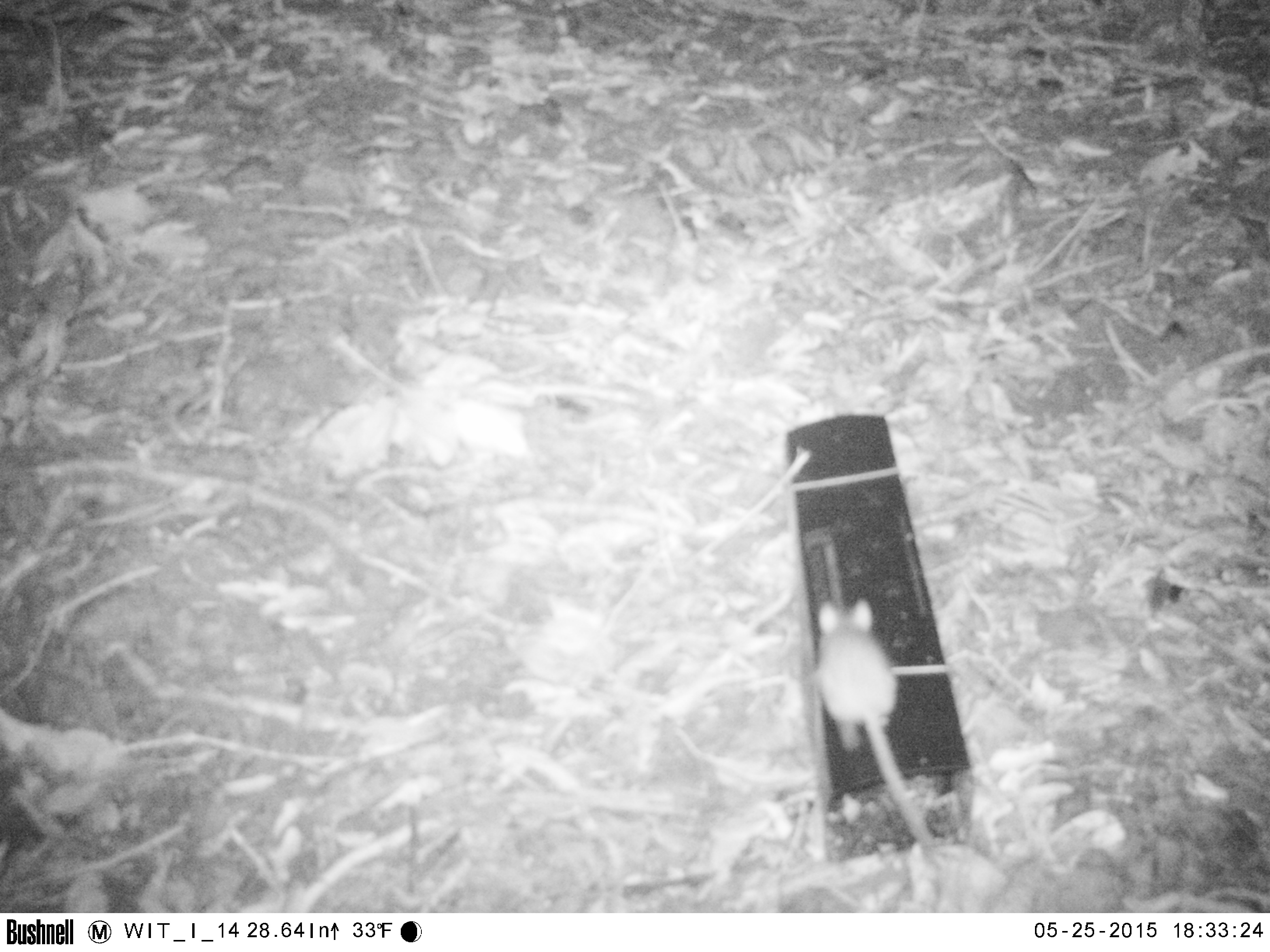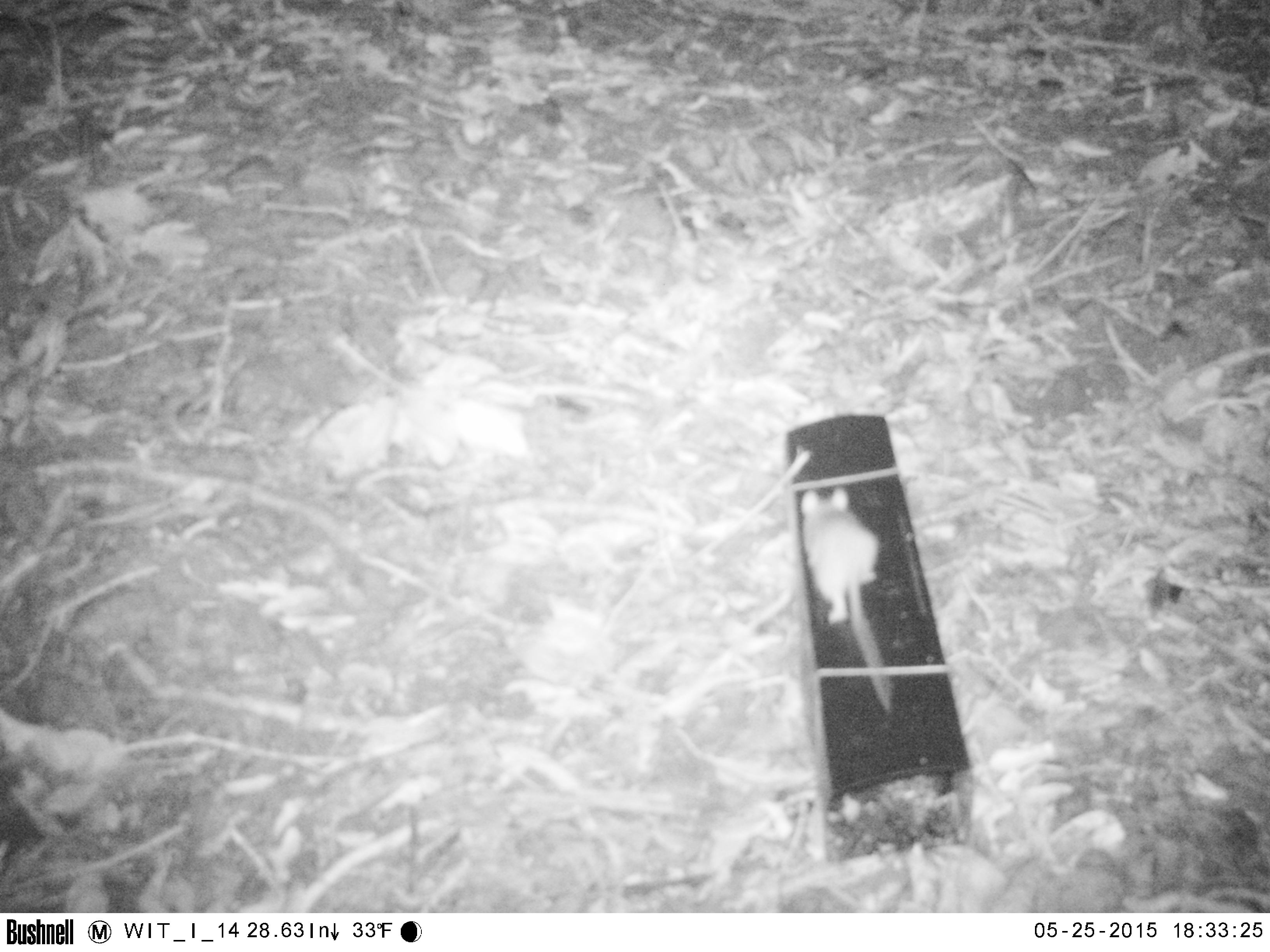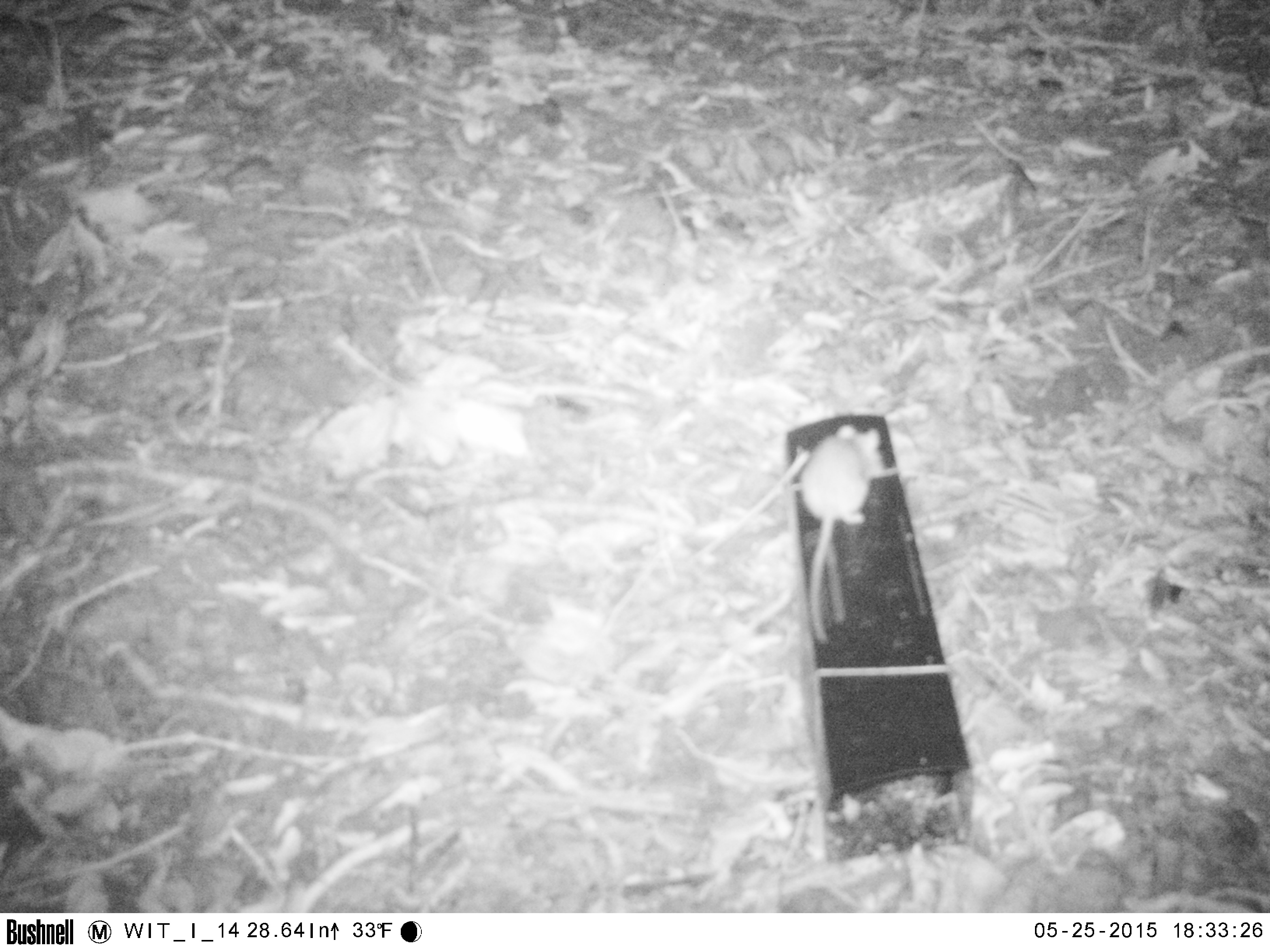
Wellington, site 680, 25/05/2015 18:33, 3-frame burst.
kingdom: Animalia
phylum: Chordata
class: Mammalia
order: Rodentia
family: Muridae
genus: Mus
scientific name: Mus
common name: mouse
Mouse (Mus).